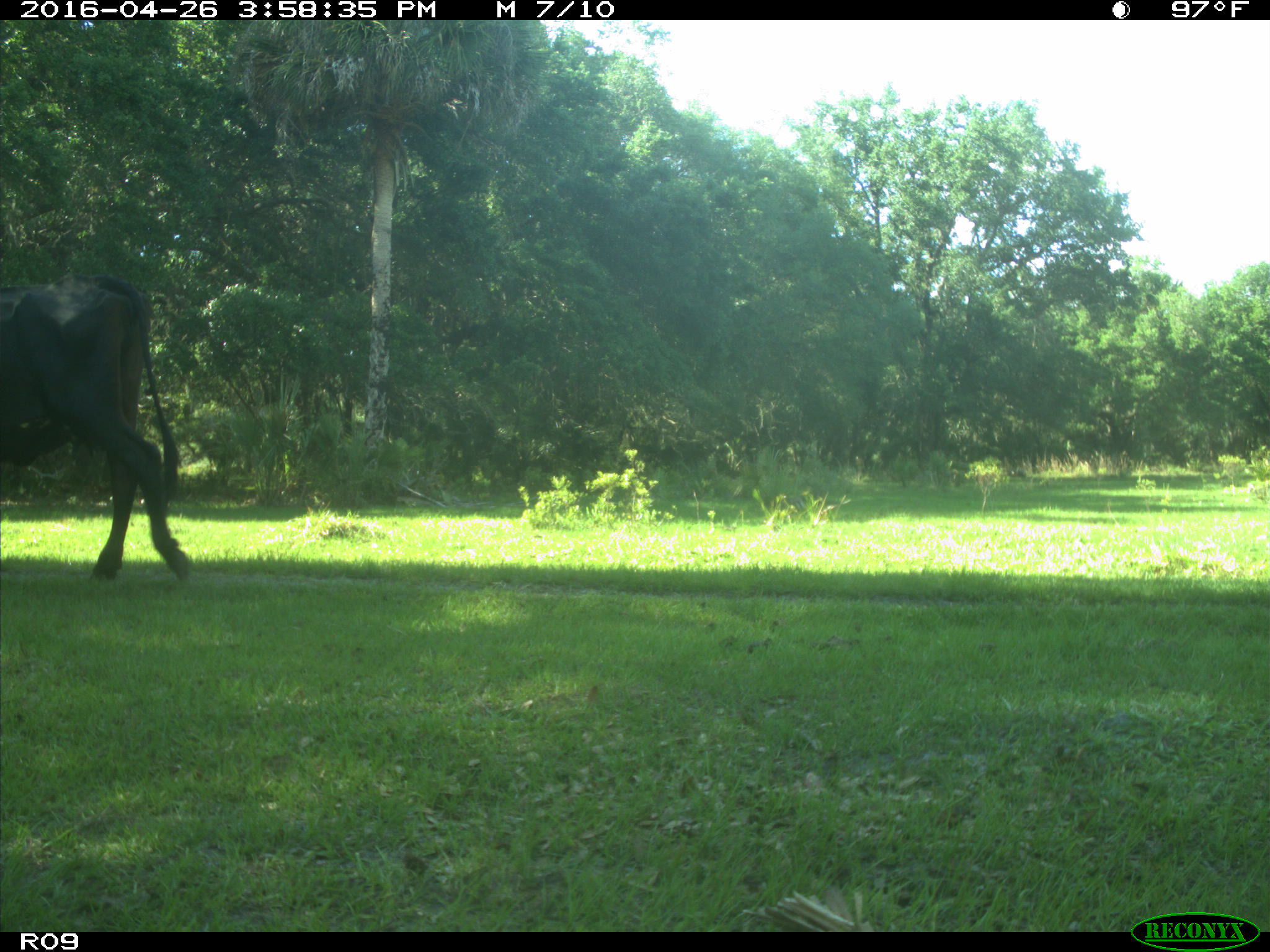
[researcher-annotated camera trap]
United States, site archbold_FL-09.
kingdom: Animalia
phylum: Chordata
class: Mammalia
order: Artiodactyla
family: Bovidae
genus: Bos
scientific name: Bos taurus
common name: domestic cow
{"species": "Bos taurus (domestic cow)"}